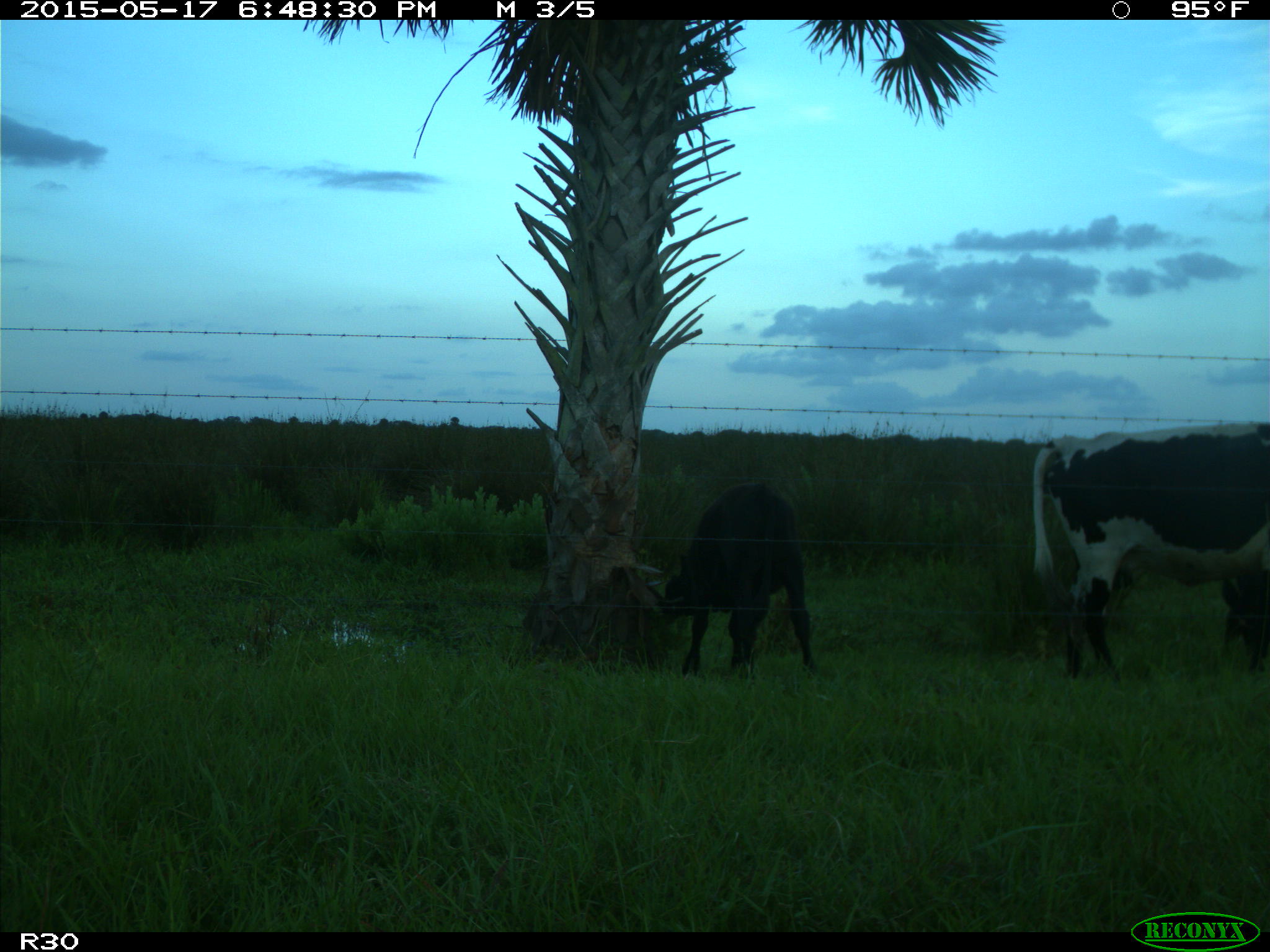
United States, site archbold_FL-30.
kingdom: Animalia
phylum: Chordata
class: Mammalia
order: Artiodactyla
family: Bovidae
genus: Bos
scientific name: Bos taurus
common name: domestic cow